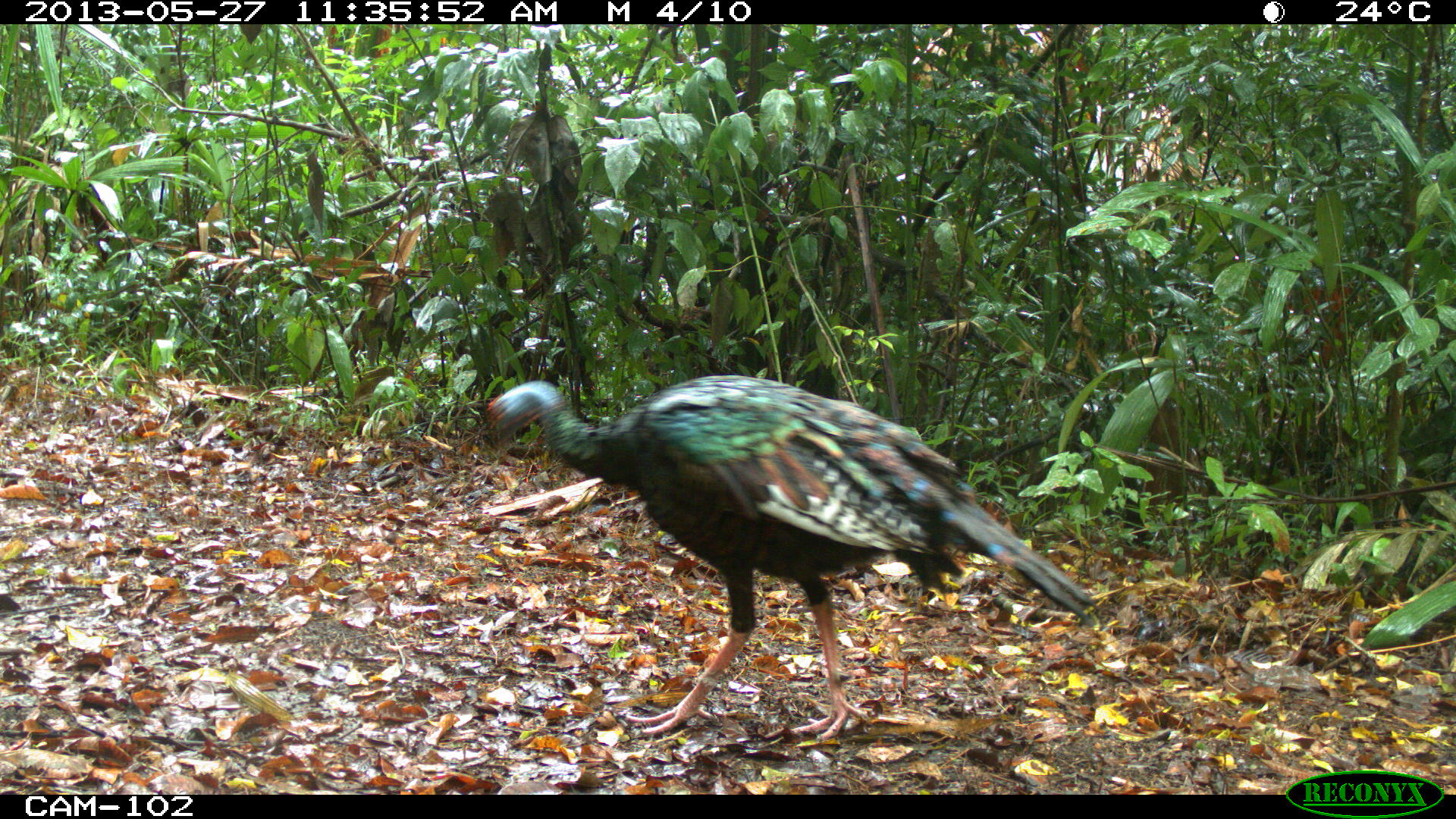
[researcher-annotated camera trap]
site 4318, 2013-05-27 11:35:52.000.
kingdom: Animalia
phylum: Chordata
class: Aves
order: Galliformes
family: Phasianidae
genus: Meleagris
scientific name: Meleagris ocellata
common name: ocellated turkey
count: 1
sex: female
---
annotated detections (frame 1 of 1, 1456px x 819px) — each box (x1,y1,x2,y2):
meleagris ocellata: (478,373,1094,740)